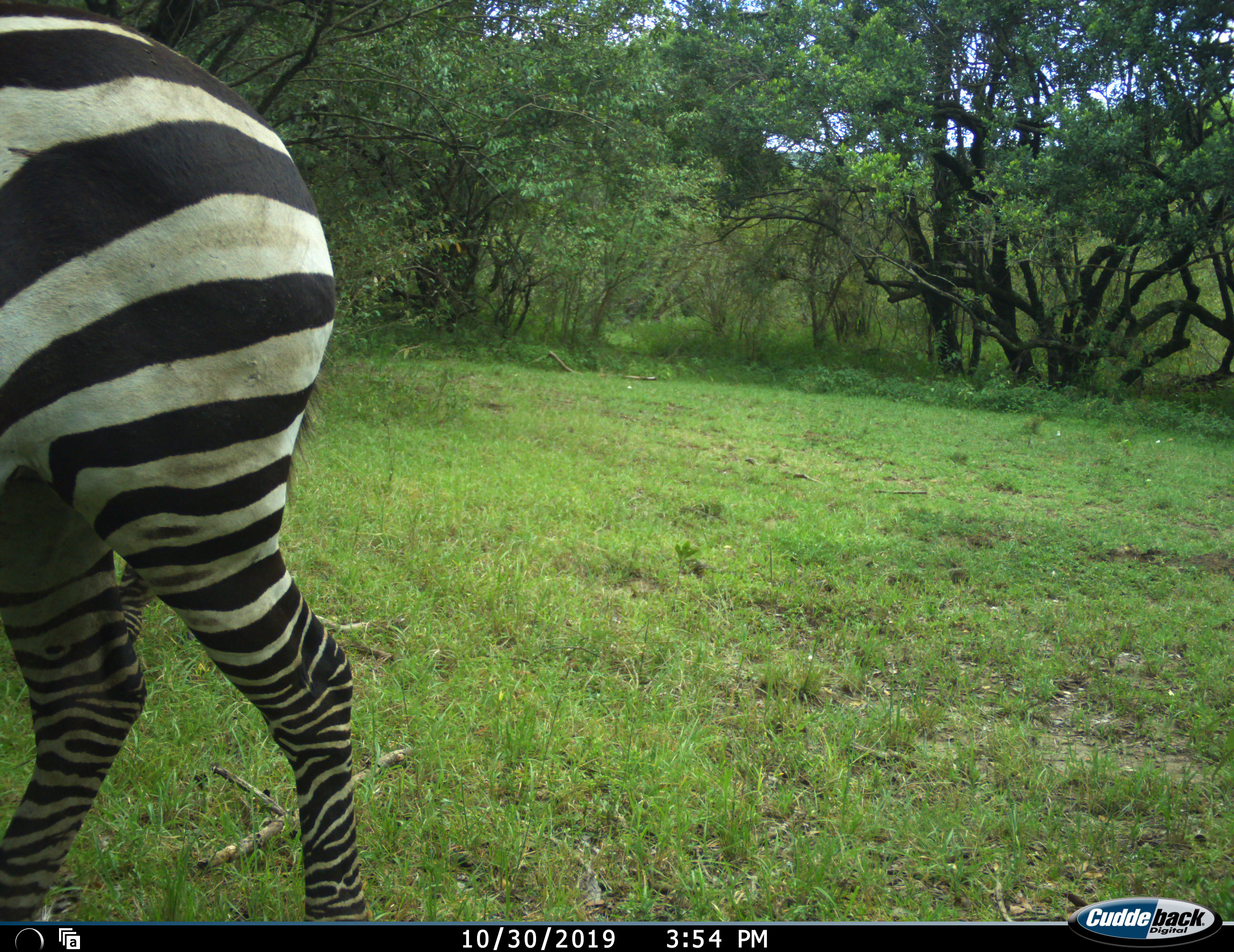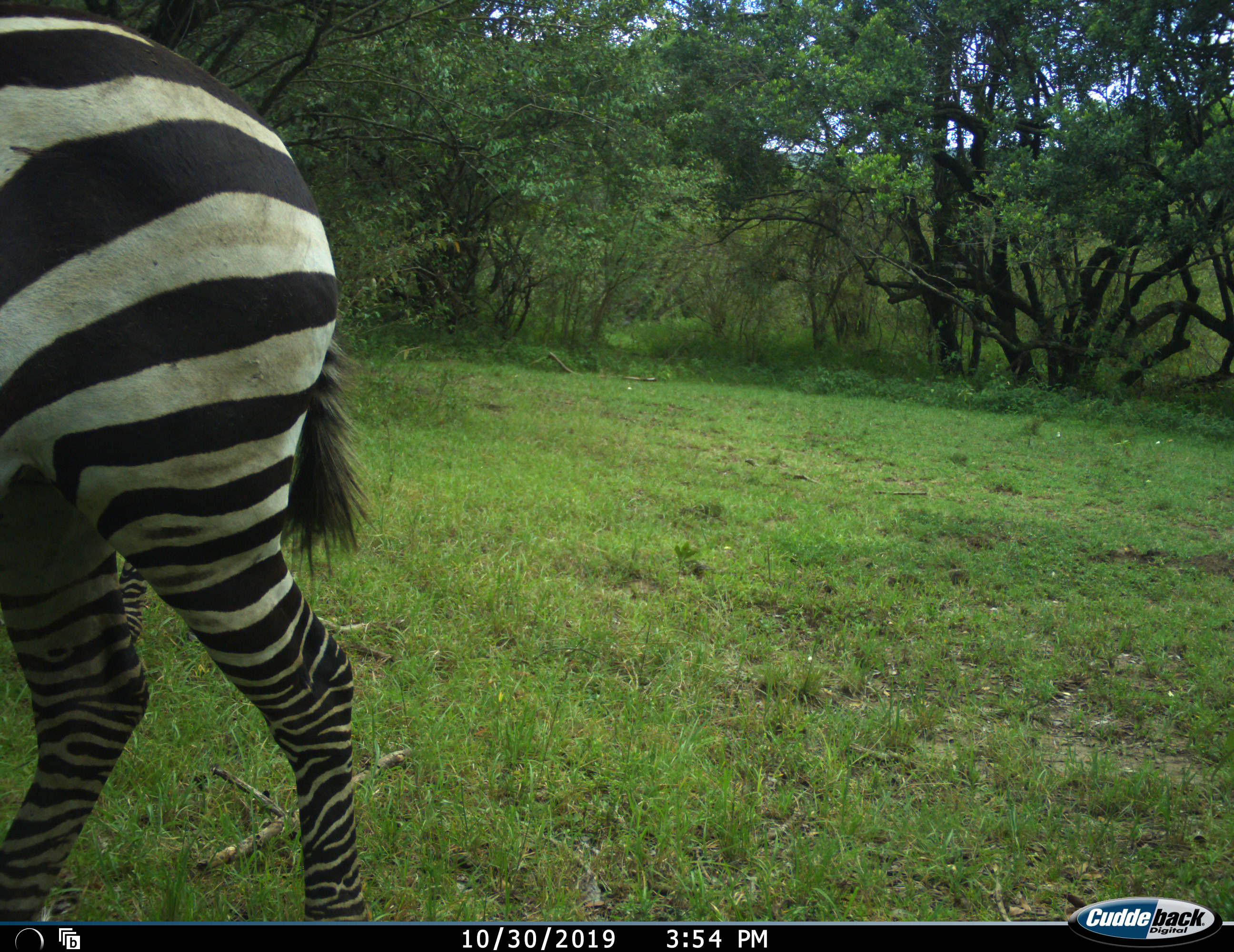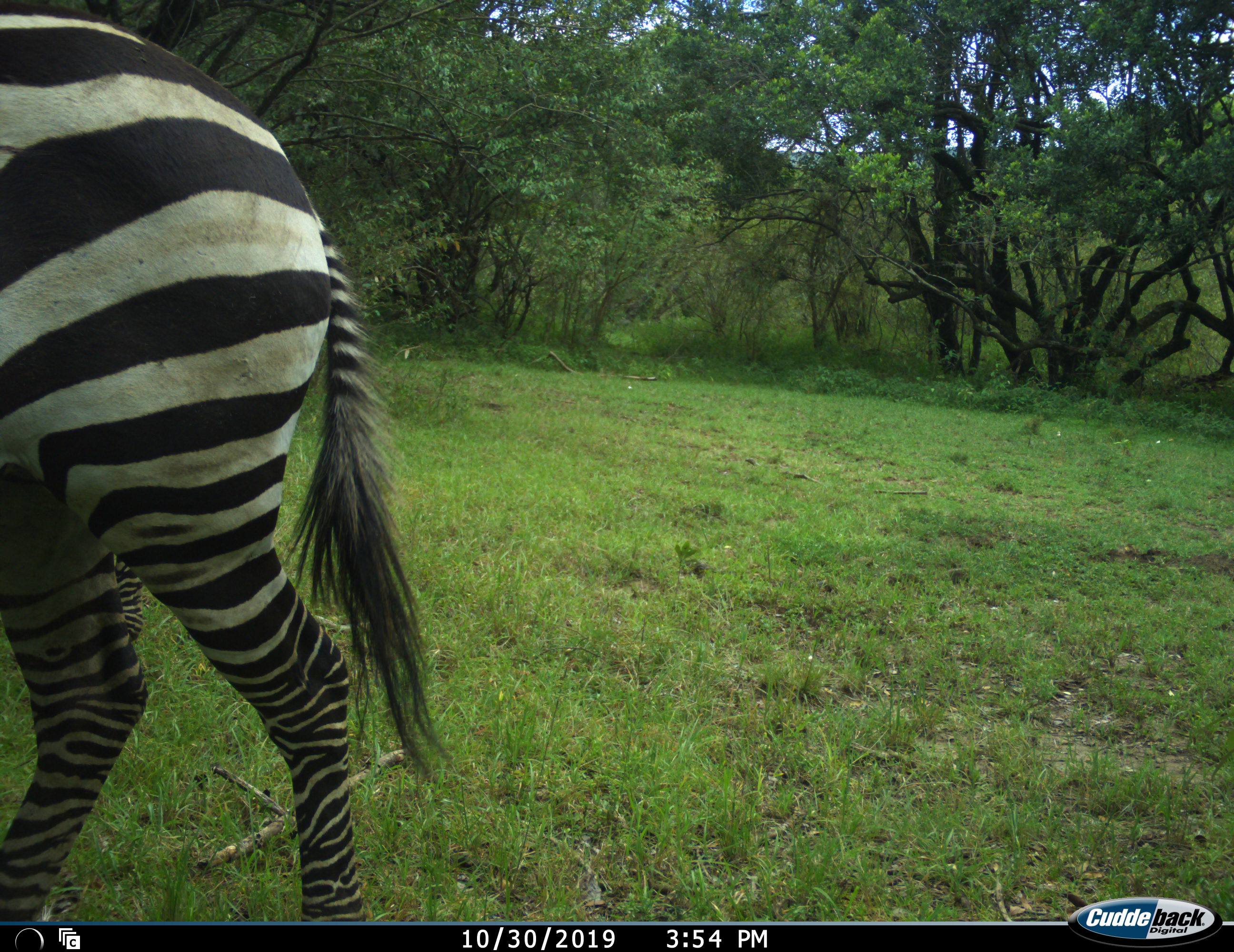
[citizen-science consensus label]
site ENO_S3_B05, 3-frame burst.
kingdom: Animalia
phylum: Chordata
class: Mammalia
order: Perissodactyla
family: Equidae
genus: Equus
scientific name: Equus quagga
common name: plains zebra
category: zebraplains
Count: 1.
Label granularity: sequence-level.